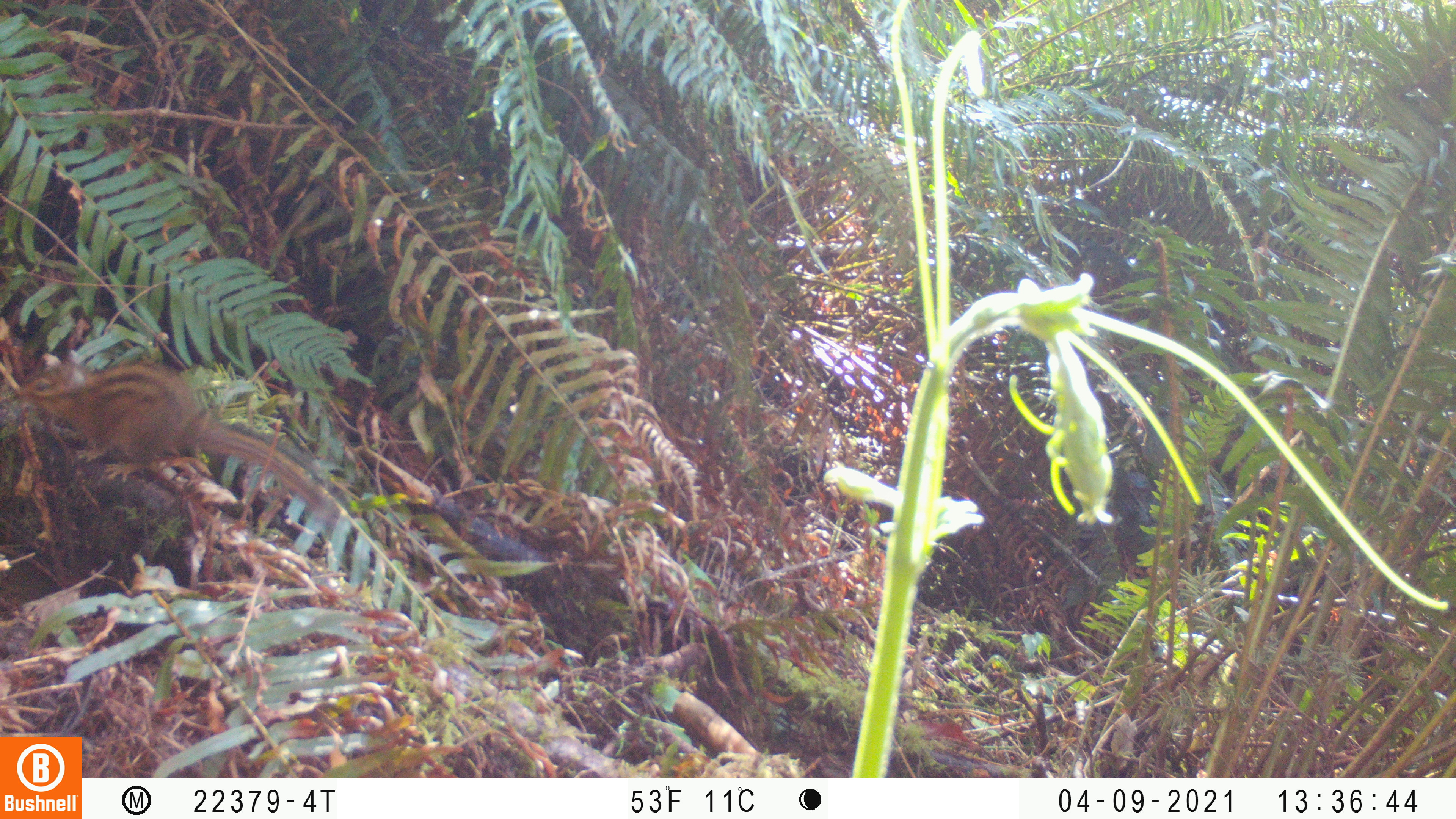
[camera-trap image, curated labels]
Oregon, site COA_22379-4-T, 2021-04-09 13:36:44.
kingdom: Animalia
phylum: Chordata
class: Mammalia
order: Rodentia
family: Sciuridae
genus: Neotamias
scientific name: Neotamias townsendii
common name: townsend's chipmunk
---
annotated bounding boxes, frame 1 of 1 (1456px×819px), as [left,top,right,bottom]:
townsend's chipmunk: [4,330,369,569]